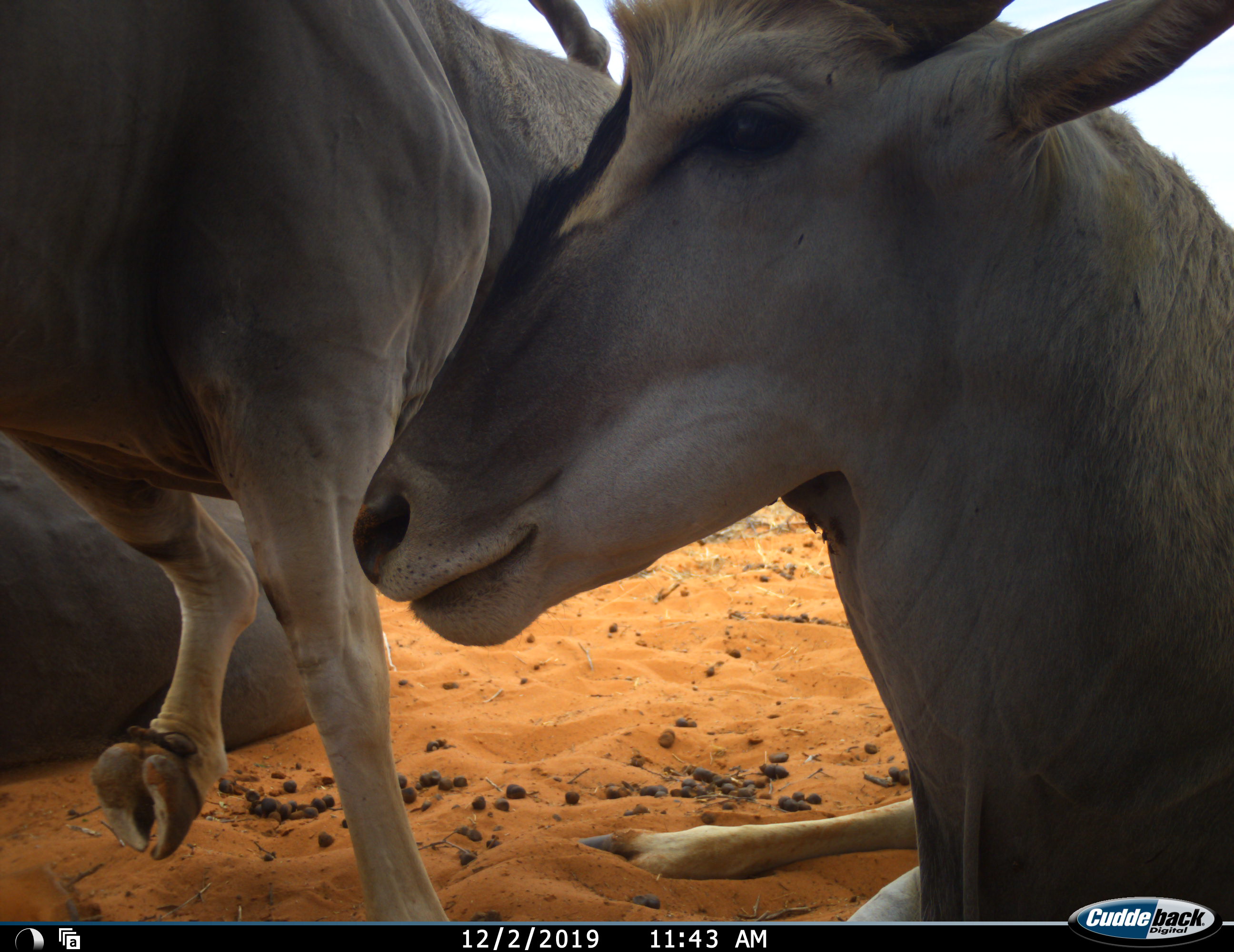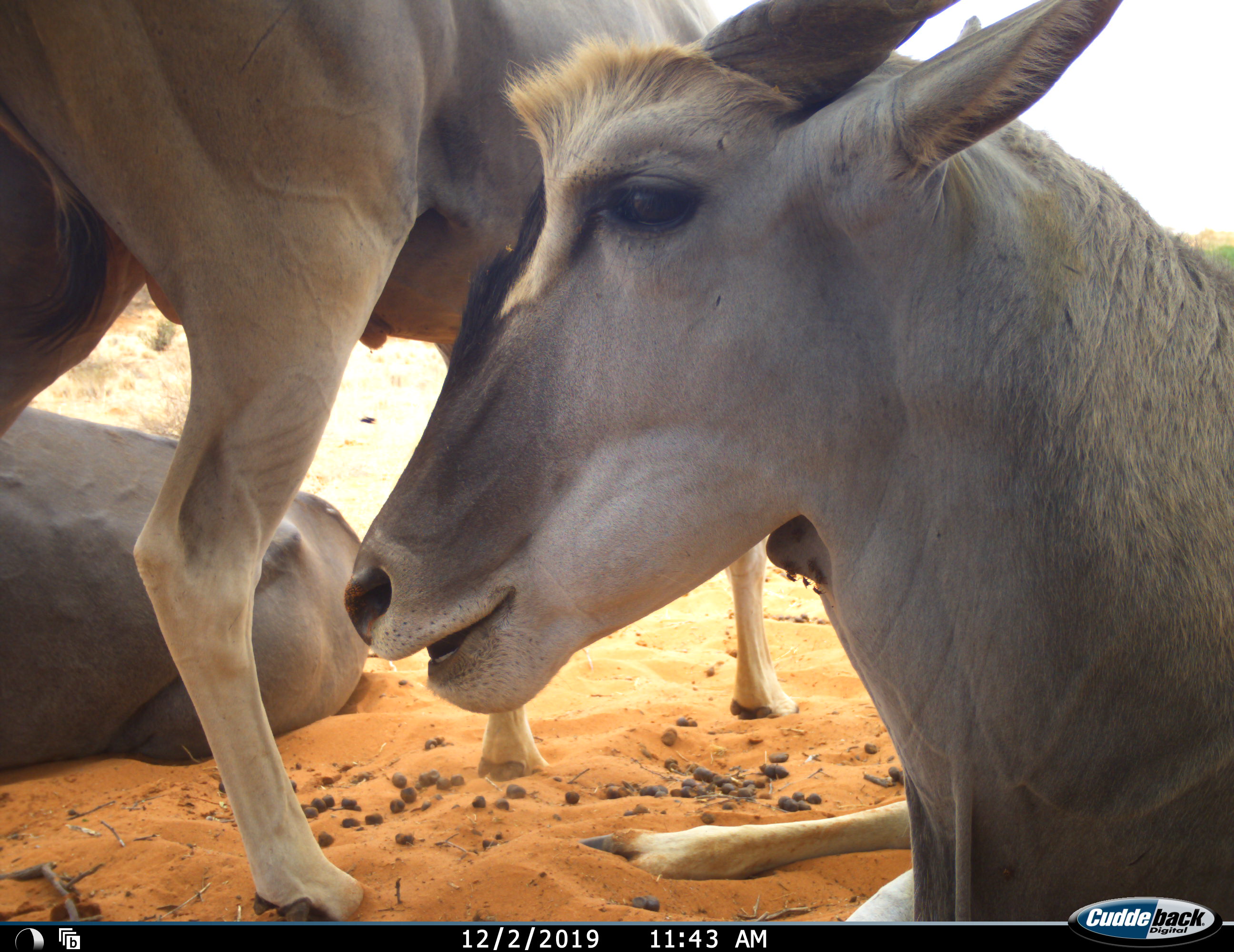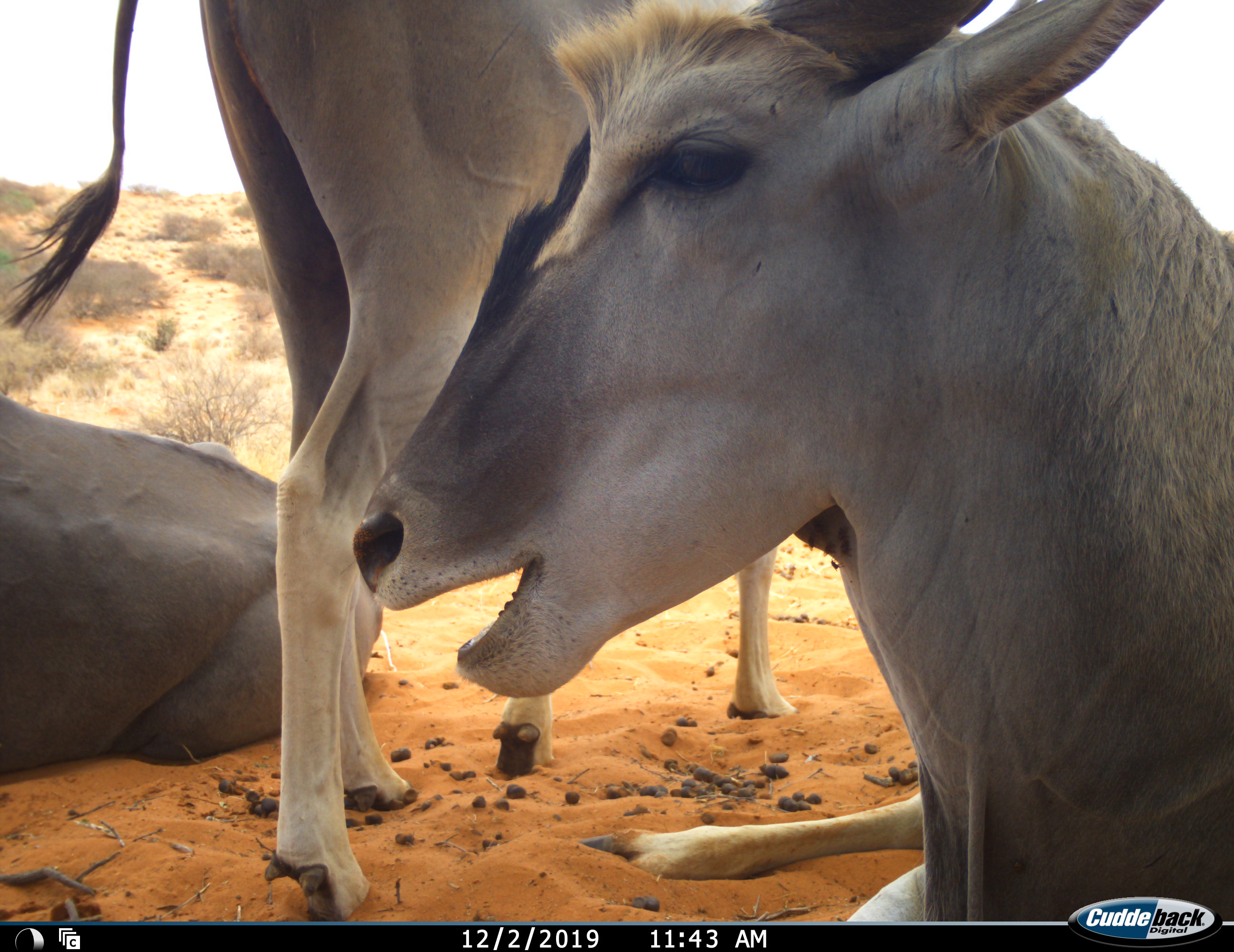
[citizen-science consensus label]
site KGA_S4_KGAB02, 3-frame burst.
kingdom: Animalia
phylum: Chordata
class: Mammalia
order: Artiodactyla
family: Bovidae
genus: Tragelaphus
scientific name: Tragelaphus oryx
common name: eland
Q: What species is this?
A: Eland (Tragelaphus oryx).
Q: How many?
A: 3.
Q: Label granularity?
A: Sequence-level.